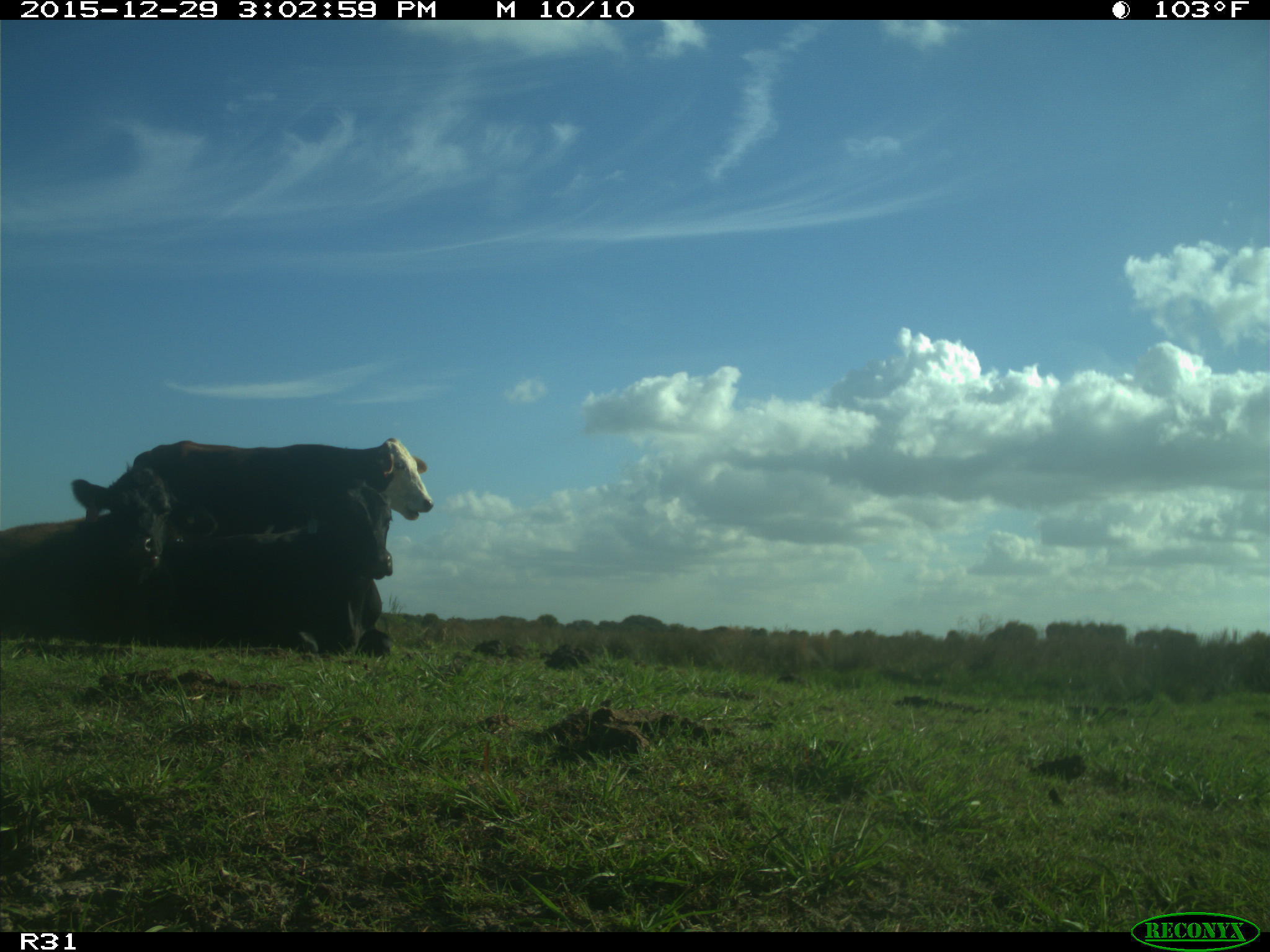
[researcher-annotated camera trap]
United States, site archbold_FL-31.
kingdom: Animalia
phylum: Chordata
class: Mammalia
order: Artiodactyla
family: Bovidae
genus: Bos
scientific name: Bos taurus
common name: domestic cow